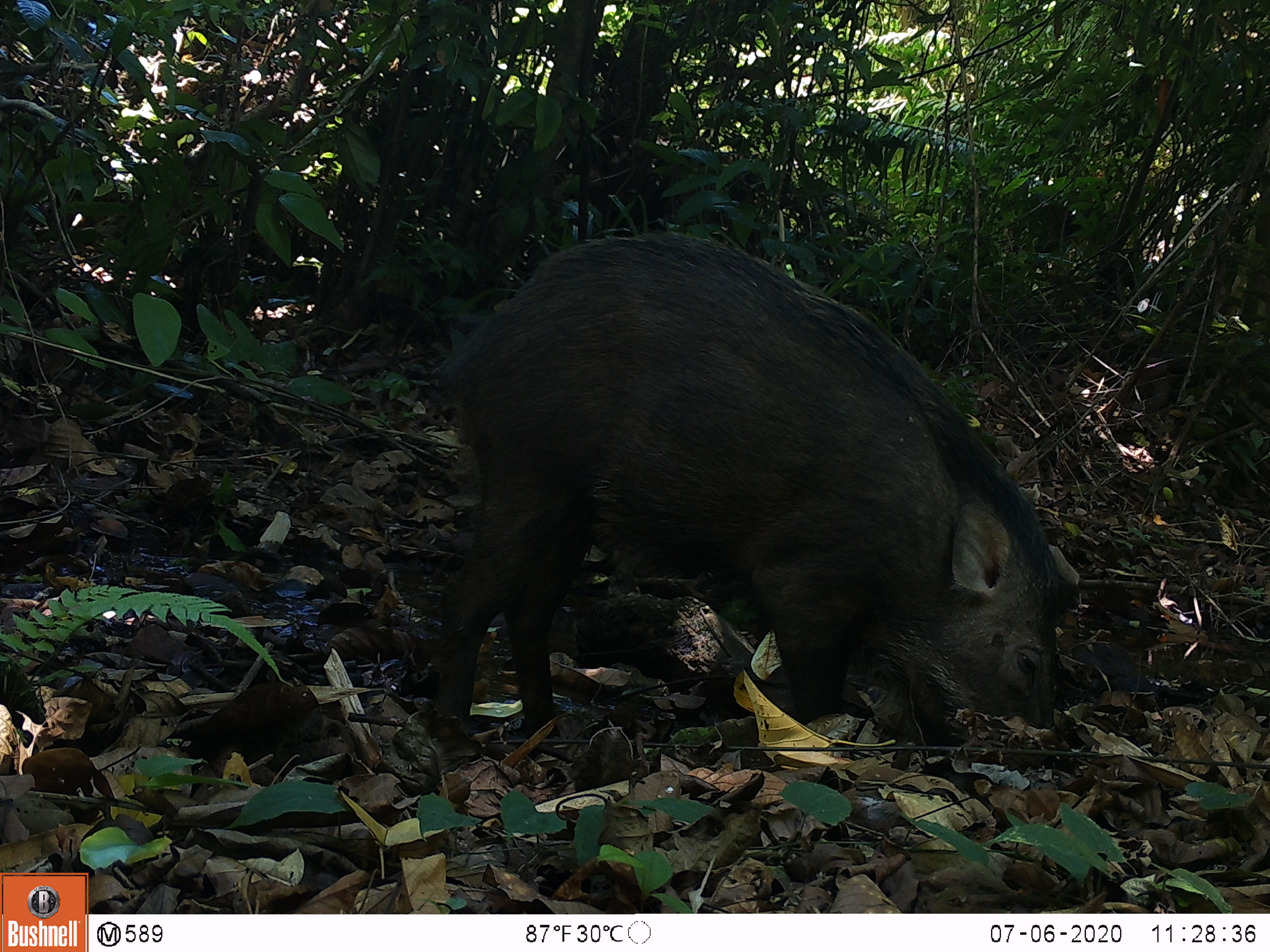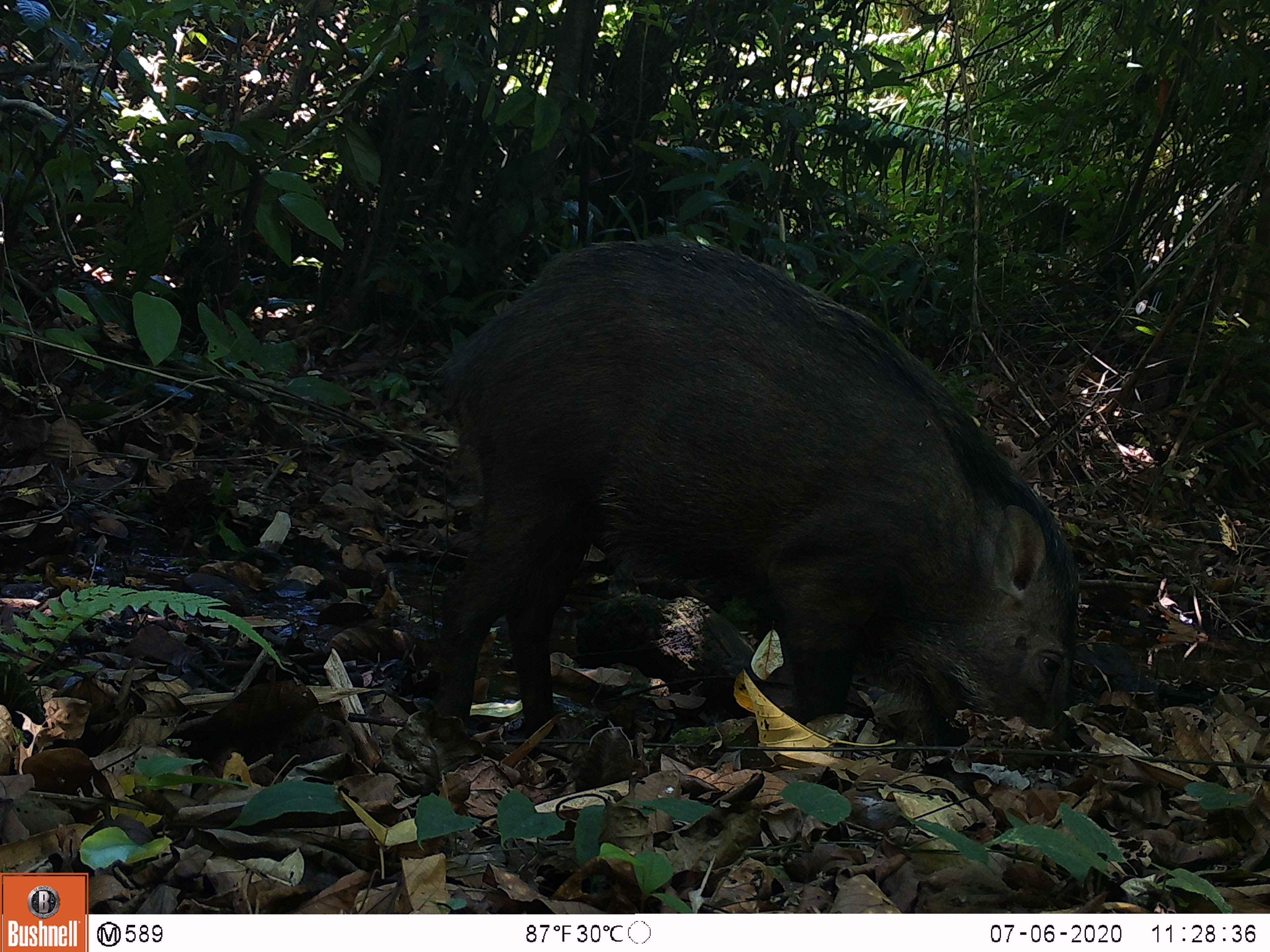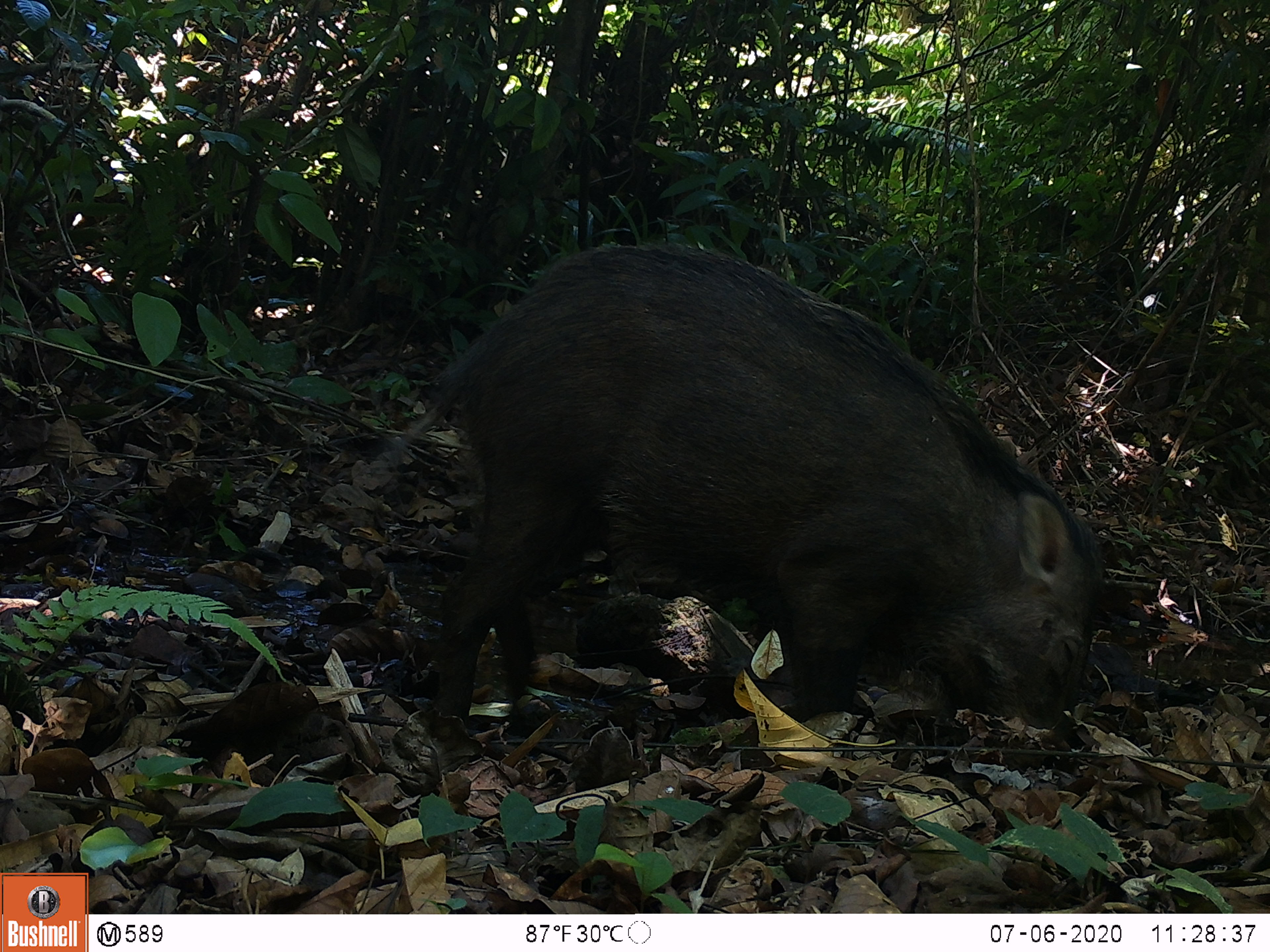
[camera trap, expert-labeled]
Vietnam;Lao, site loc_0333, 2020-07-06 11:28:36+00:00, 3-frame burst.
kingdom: Animalia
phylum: Chordata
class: Mammalia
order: Artiodactyla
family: Suidae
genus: Sus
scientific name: Sus scrofa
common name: eurasian wild pig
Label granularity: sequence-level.